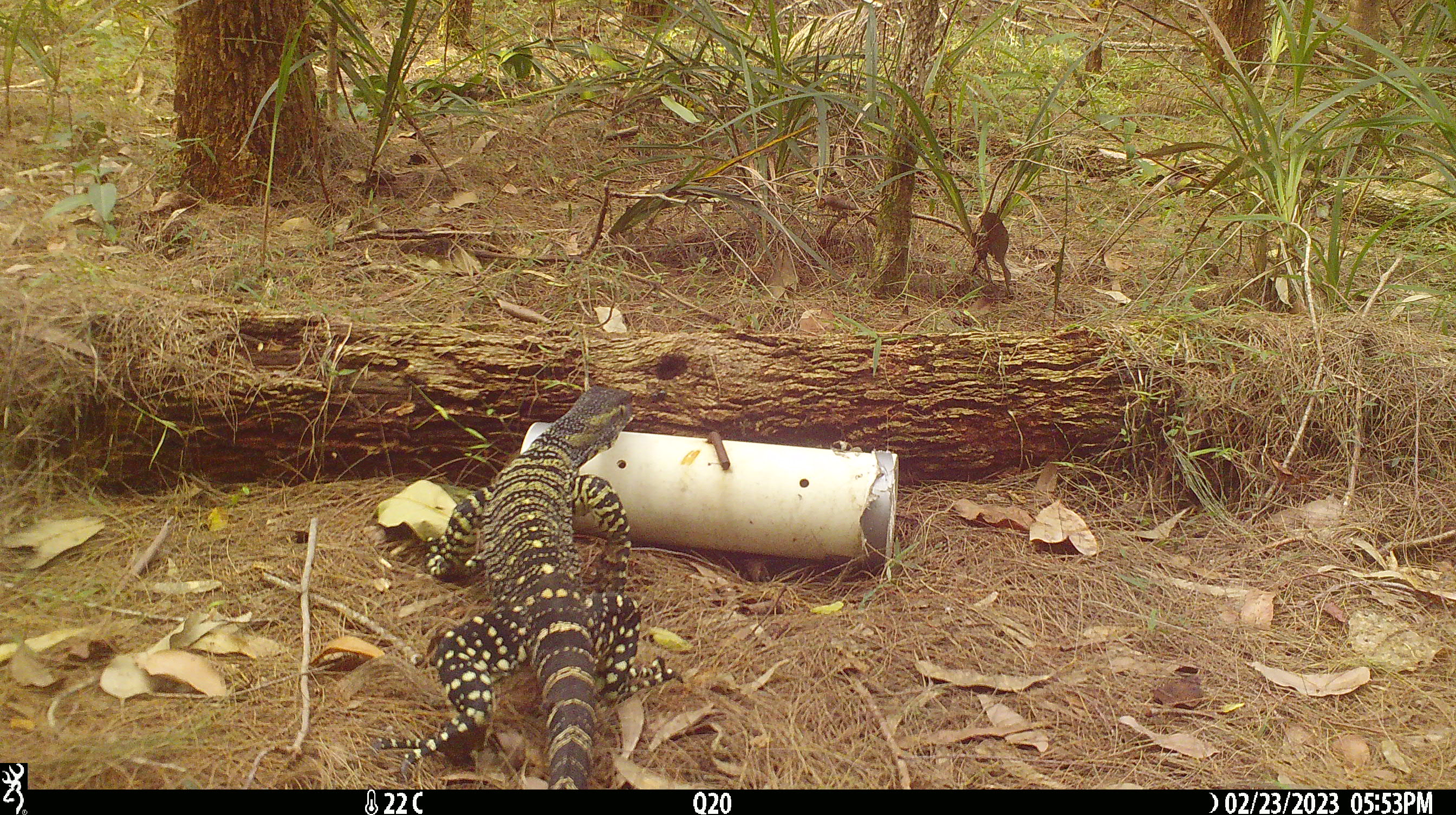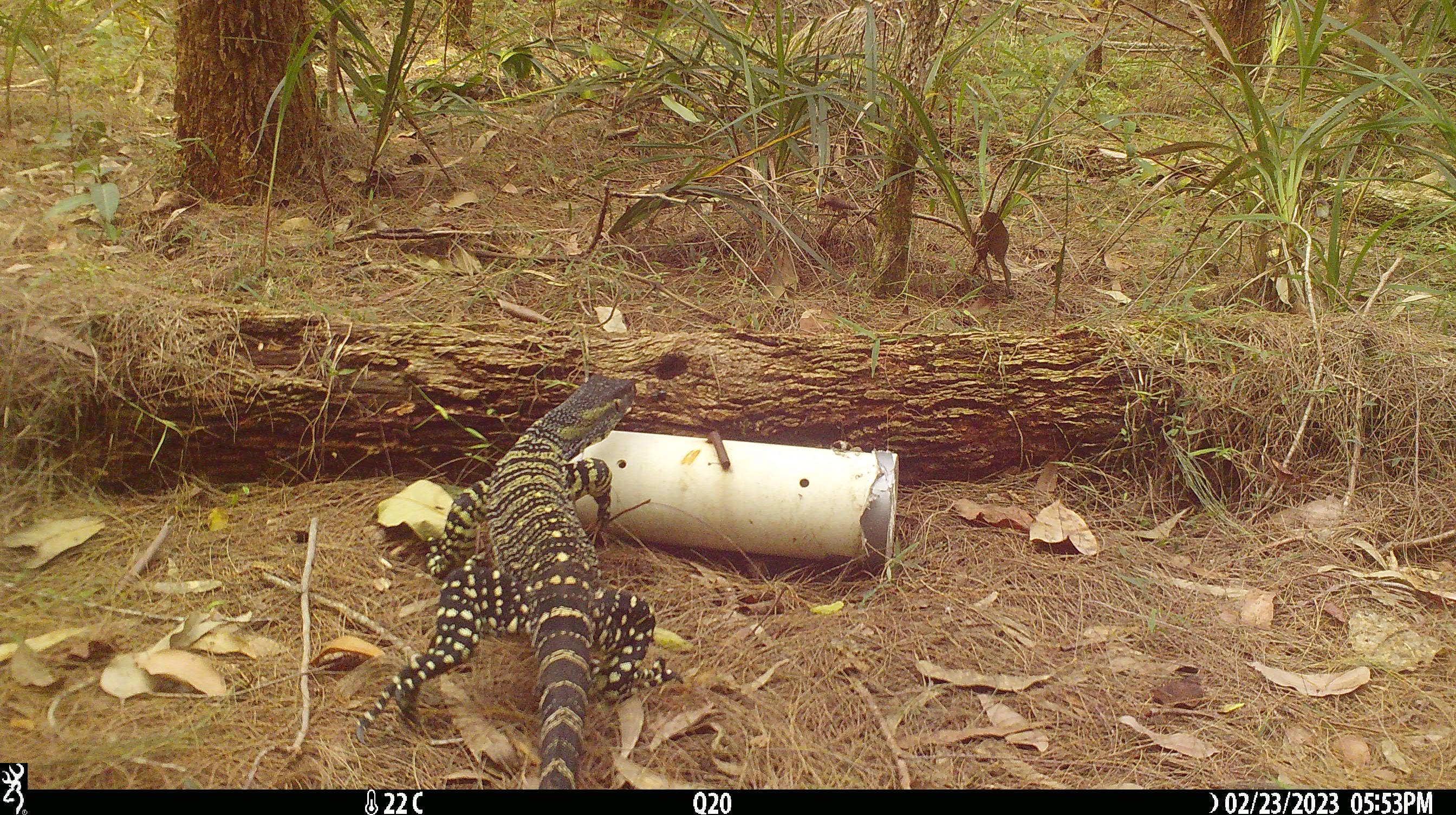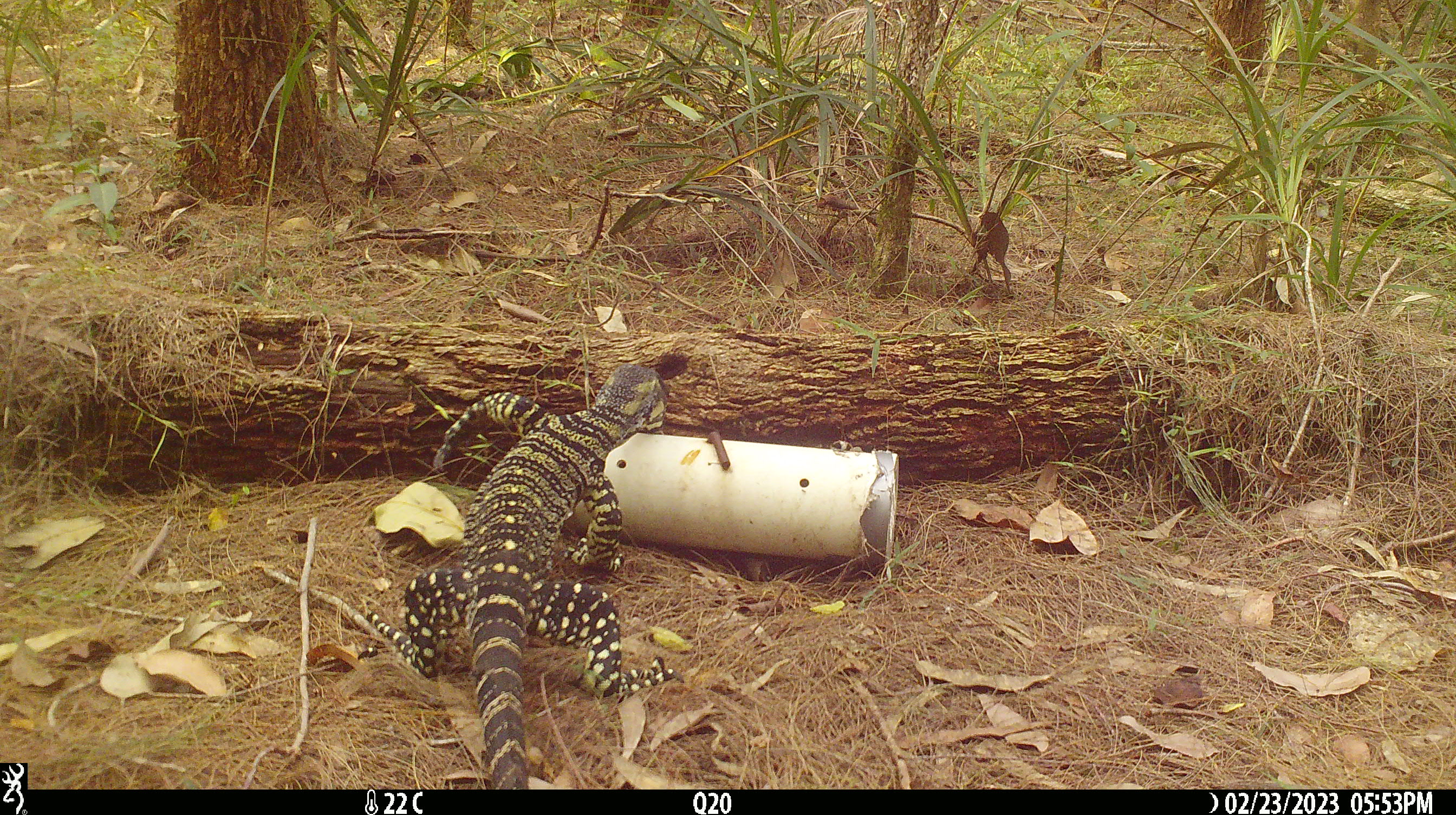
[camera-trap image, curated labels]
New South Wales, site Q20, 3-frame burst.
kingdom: Animalia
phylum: Chordata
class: Reptilia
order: Squamata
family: Varanidae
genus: Varanus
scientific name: Varanus varius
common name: lace monitor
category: goanna